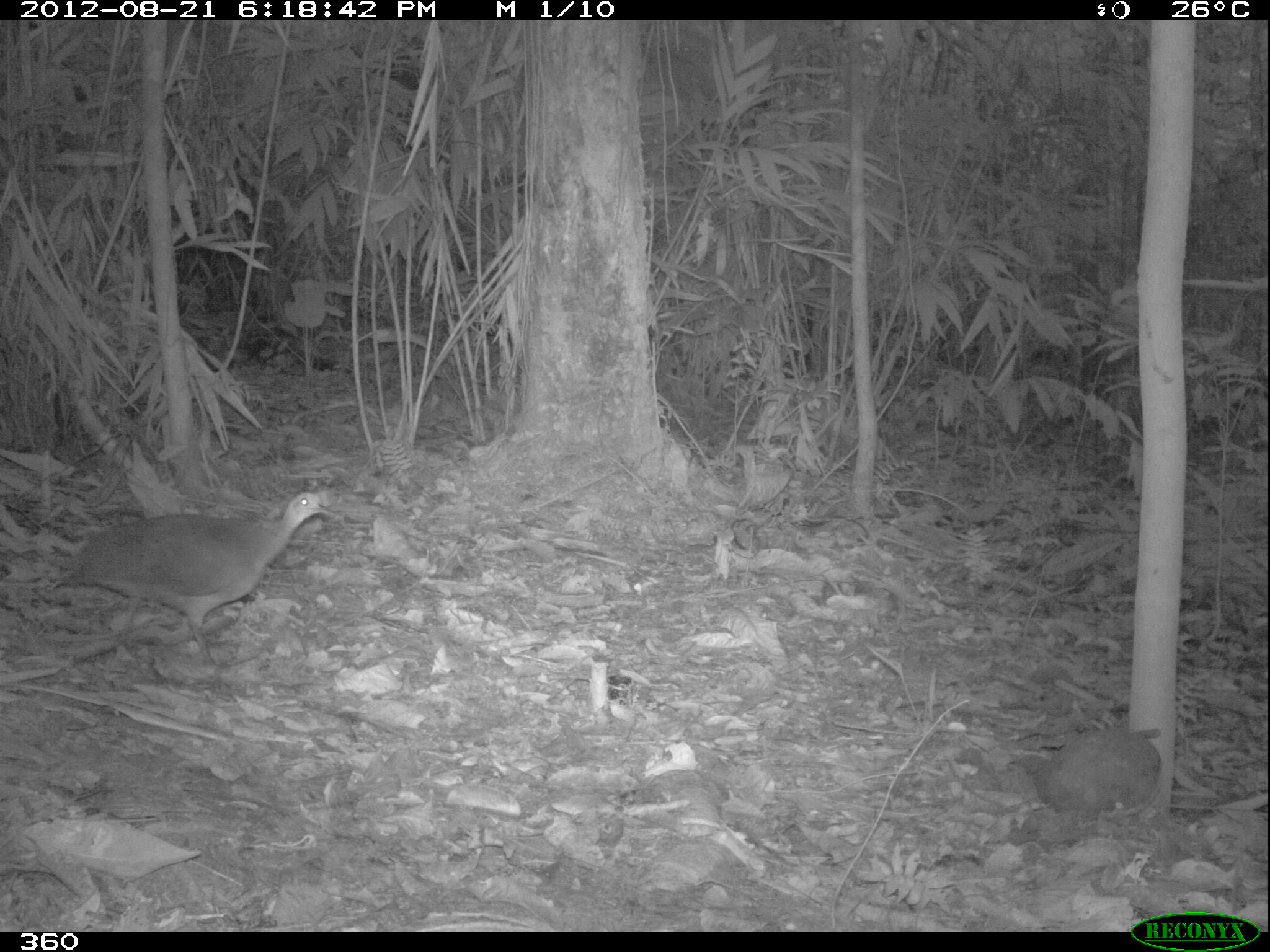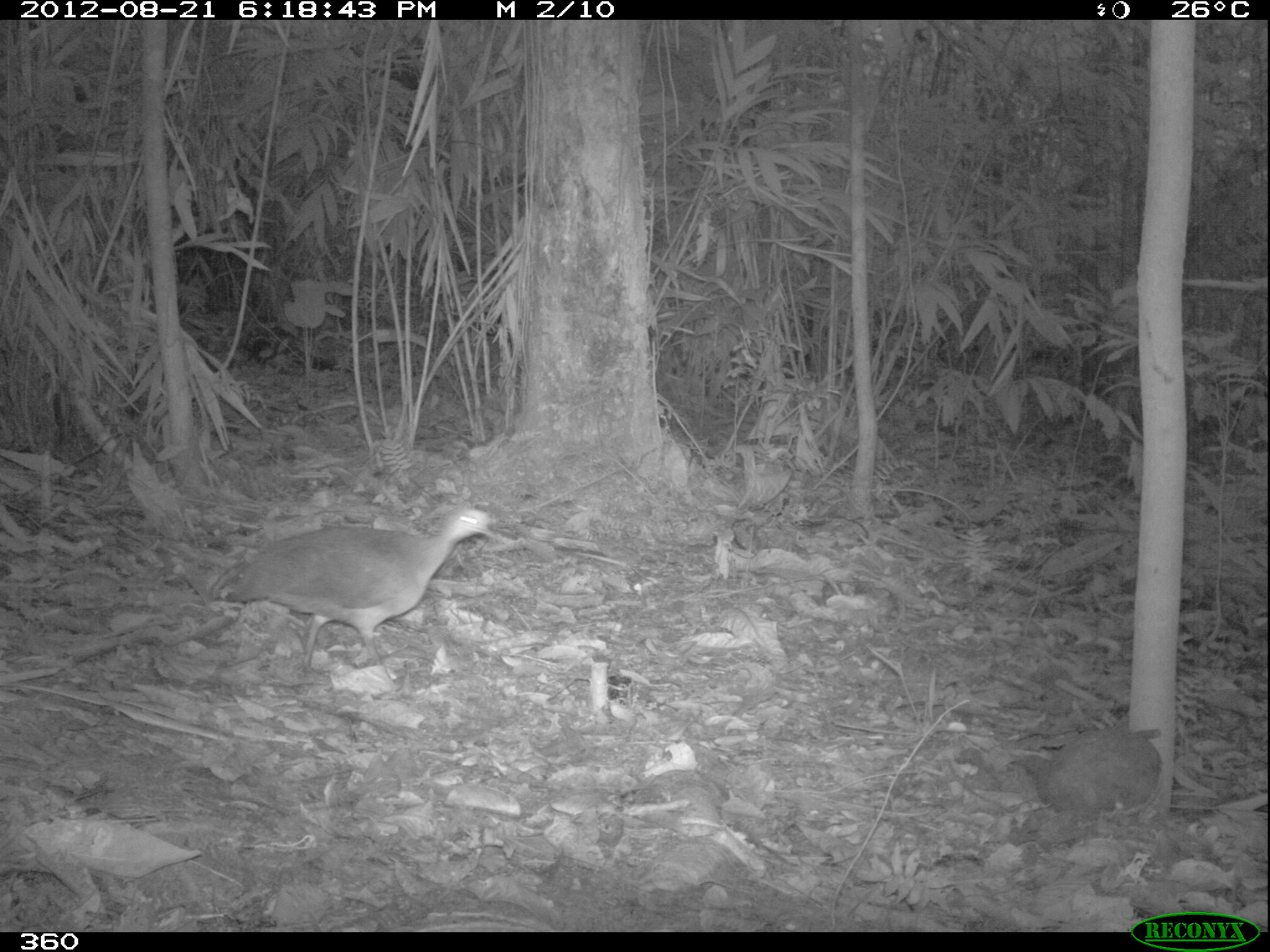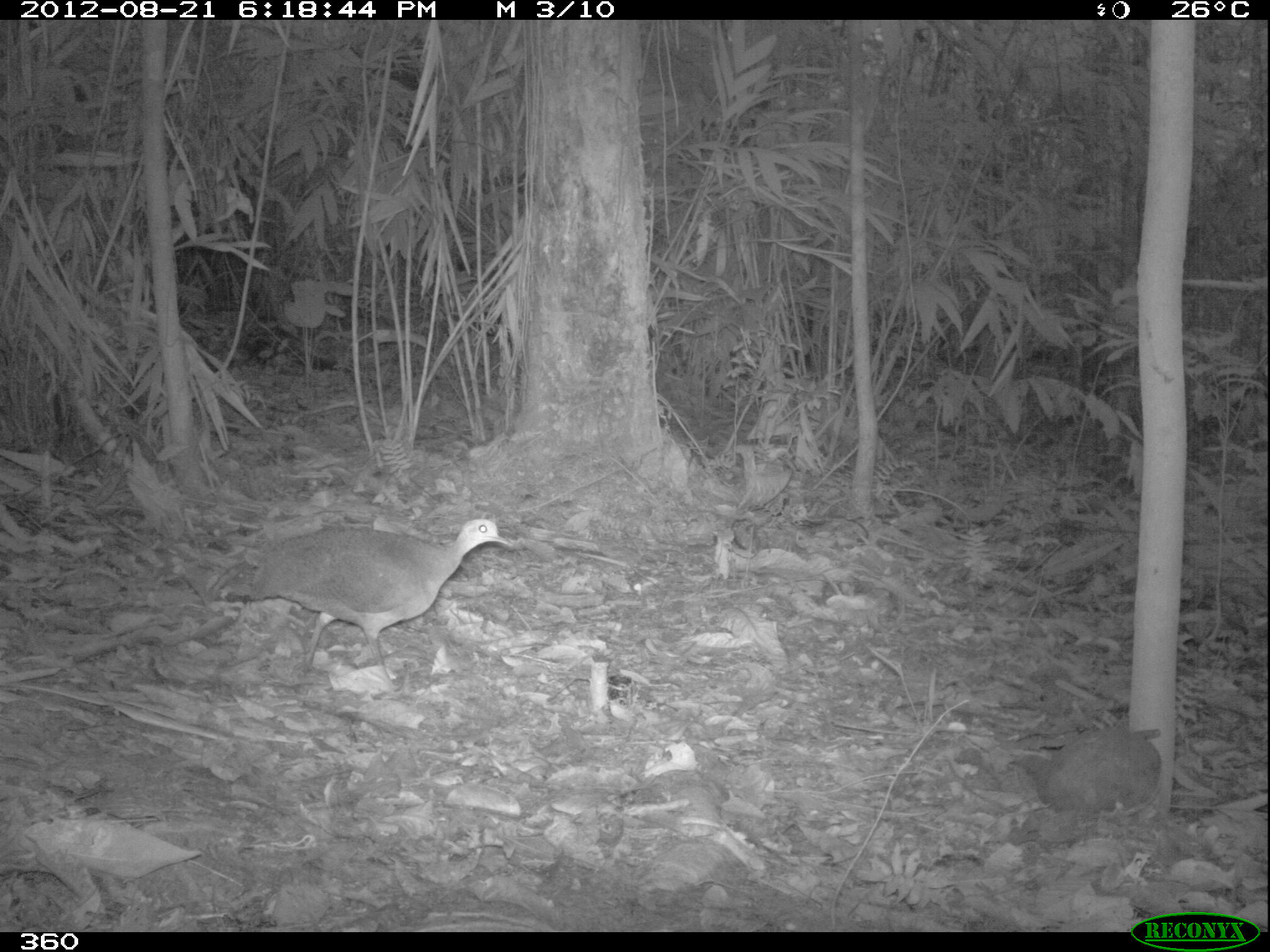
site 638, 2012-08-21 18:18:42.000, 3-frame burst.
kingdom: Animalia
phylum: Chordata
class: Aves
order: Galliformes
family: Phasianidae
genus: Alectoris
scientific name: Alectoris rufa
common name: red-legged partridge